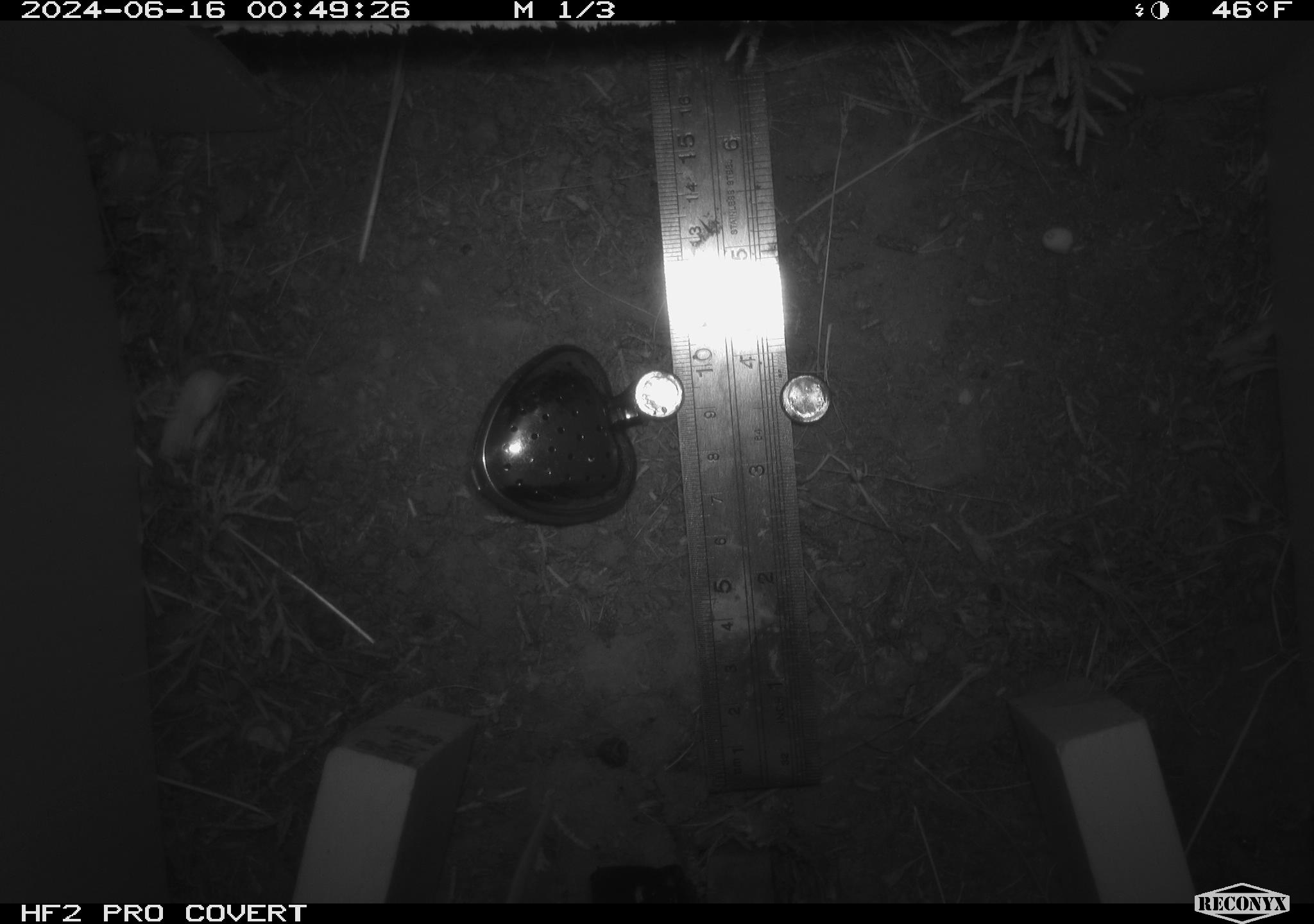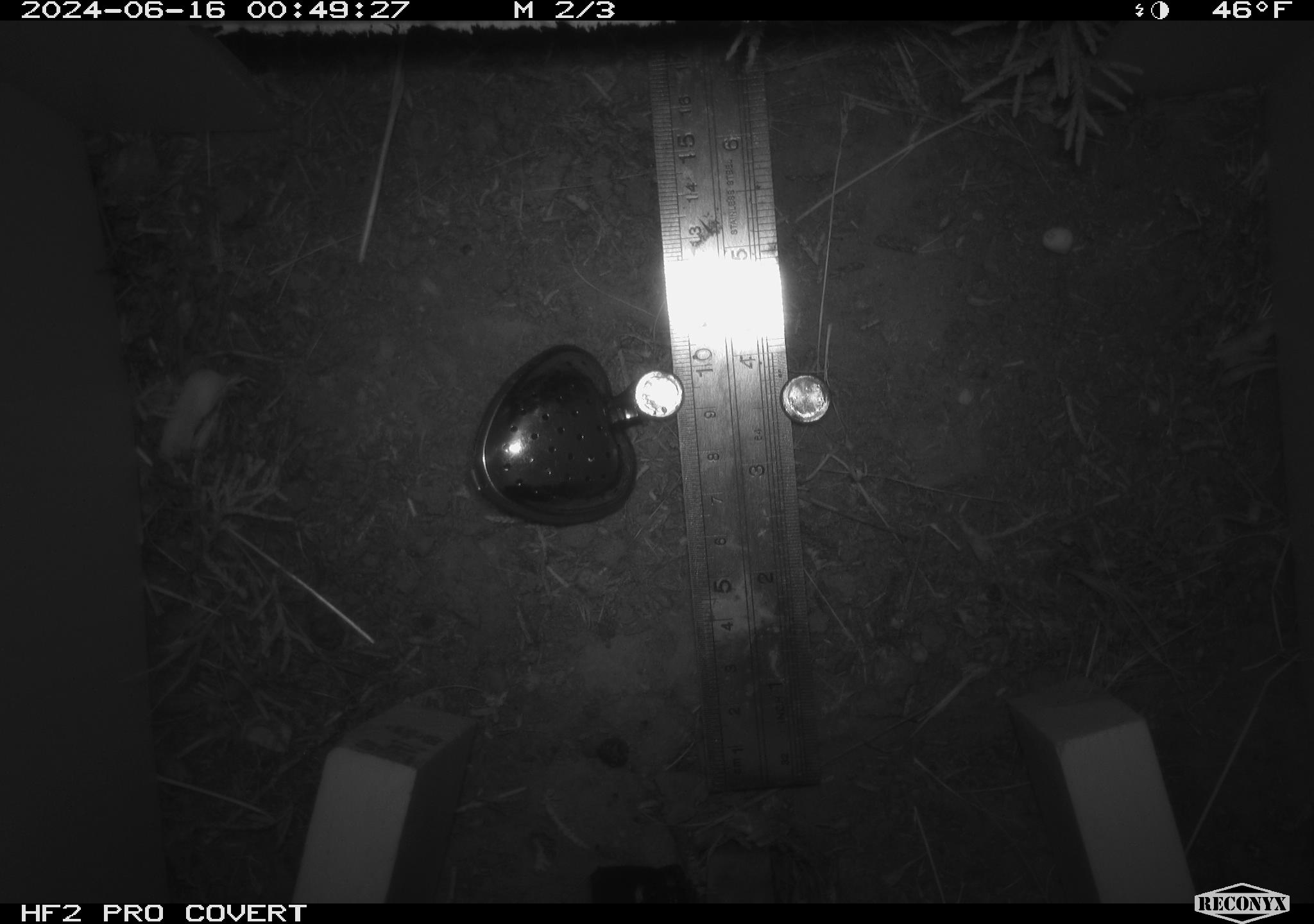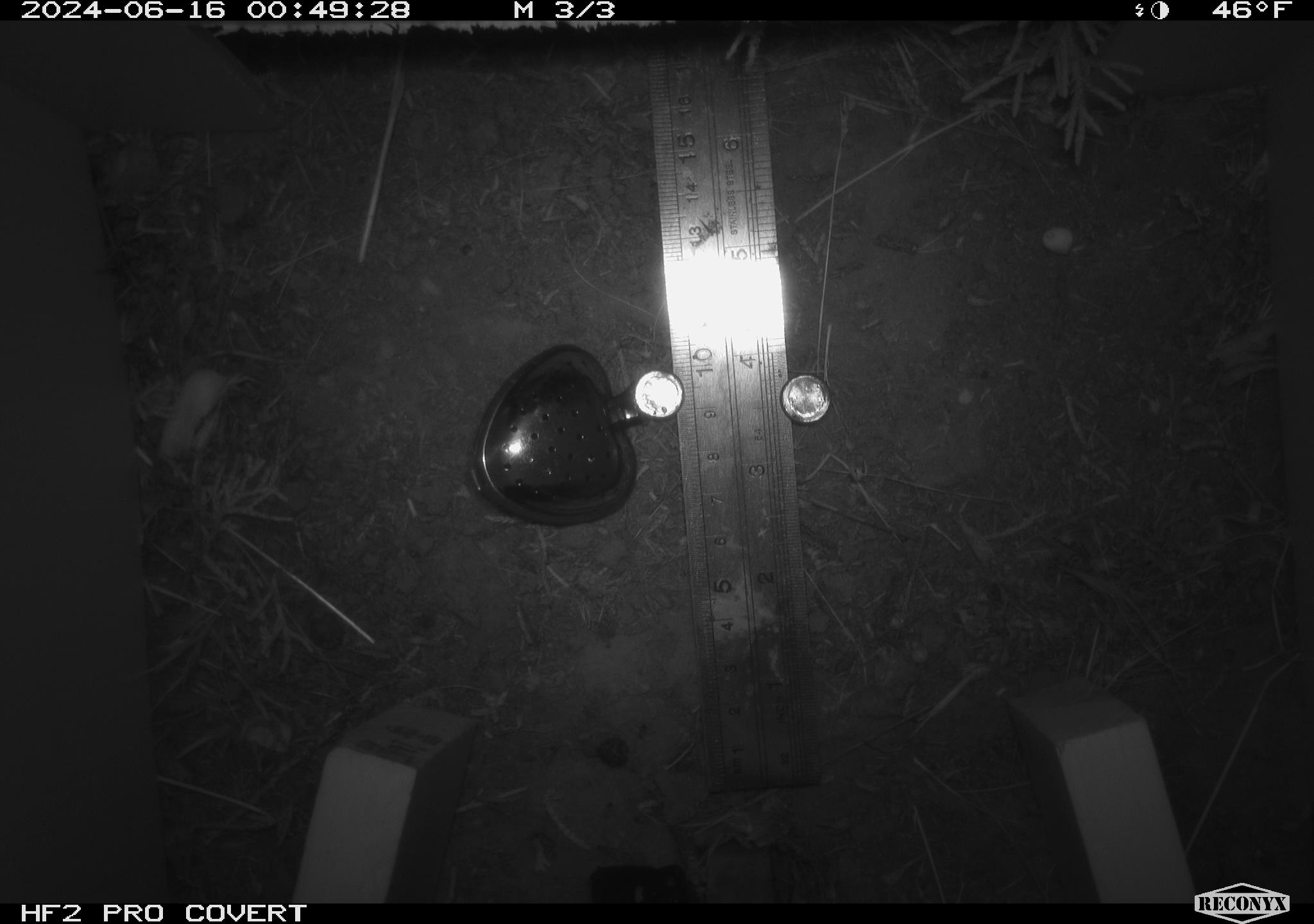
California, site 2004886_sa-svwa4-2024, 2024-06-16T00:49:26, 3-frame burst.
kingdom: Animalia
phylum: Chordata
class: Mammalia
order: Rodentia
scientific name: Rodentia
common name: mouse species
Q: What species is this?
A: Mouse species (Rodentia).